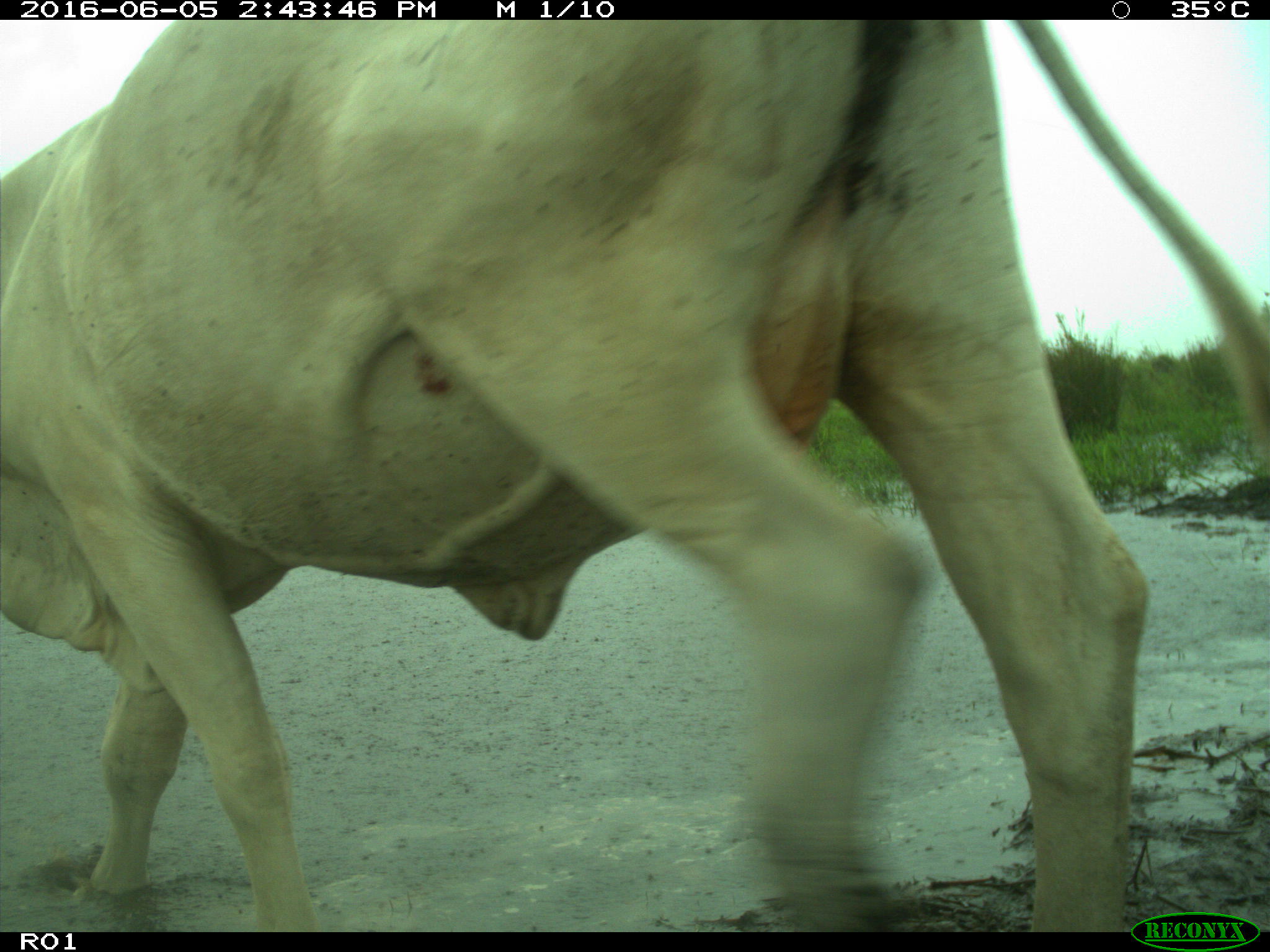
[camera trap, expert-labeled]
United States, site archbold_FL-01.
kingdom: Animalia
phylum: Chordata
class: Mammalia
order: Artiodactyla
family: Bovidae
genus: Bos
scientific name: Bos taurus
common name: domestic cow